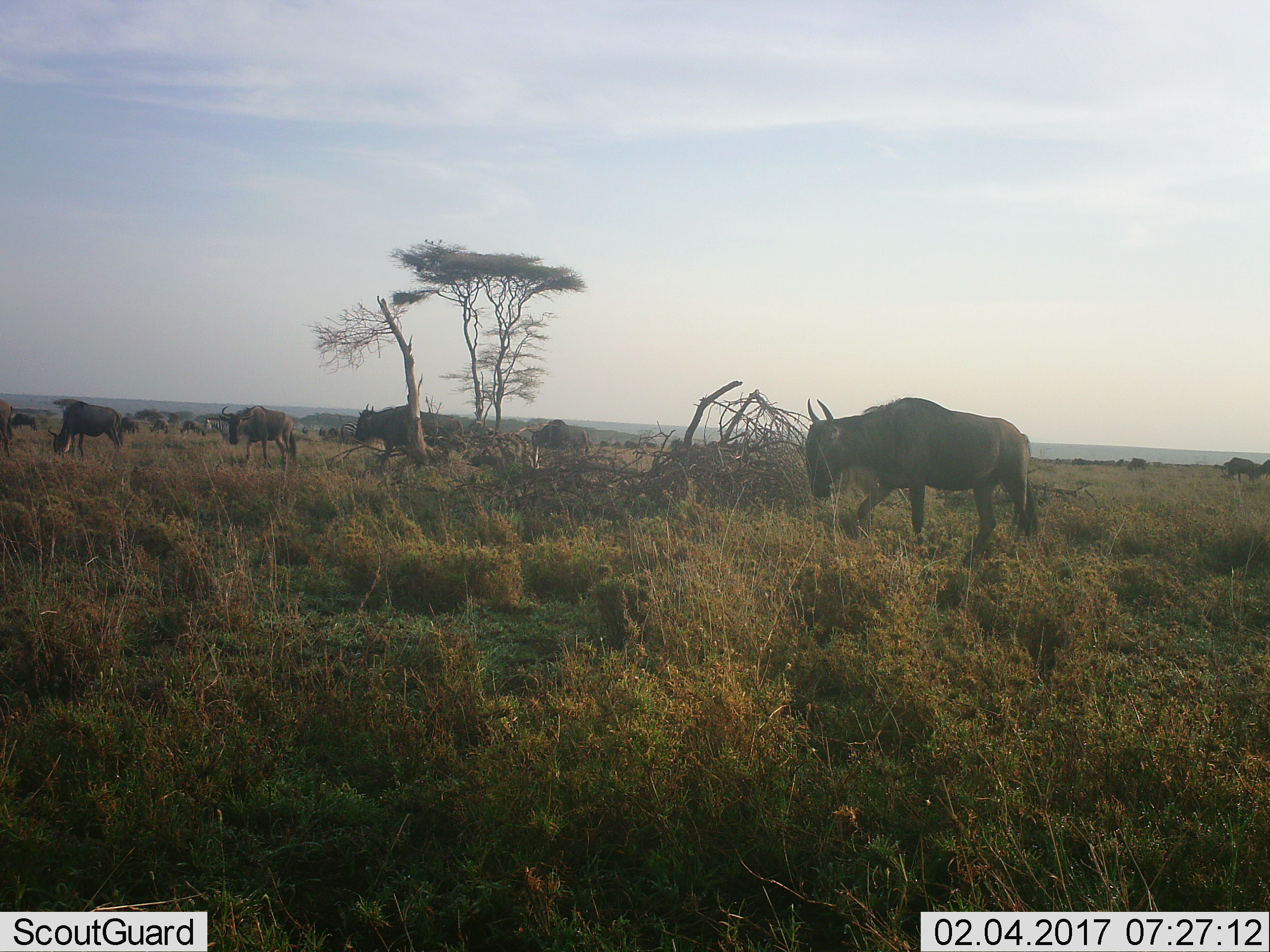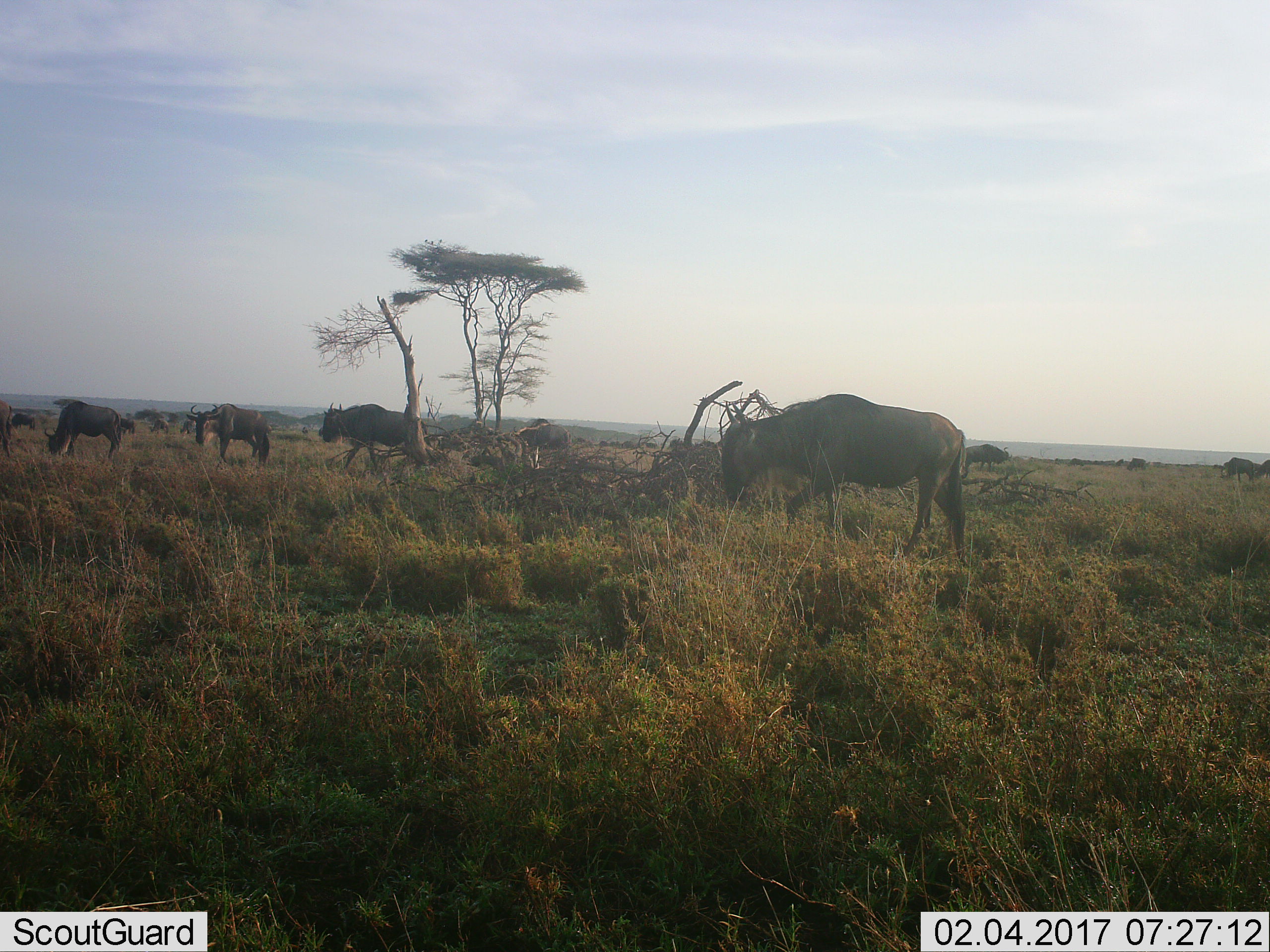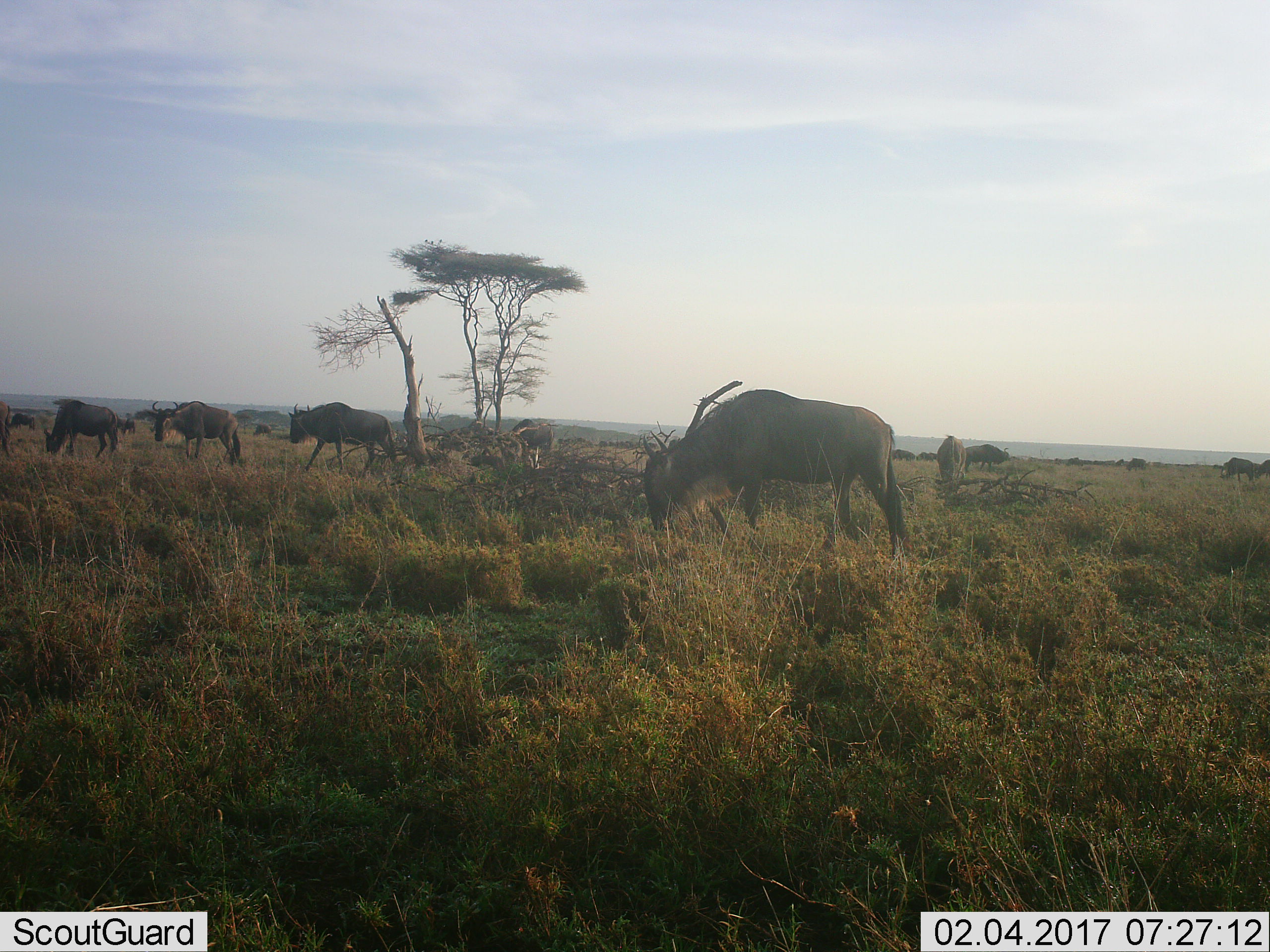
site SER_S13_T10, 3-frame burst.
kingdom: Animalia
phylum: Chordata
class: Mammalia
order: Artiodactyla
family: Bovidae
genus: Connochaetes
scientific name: Connochaetes taurinus taurinus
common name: blue wildebeest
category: wildebeestblue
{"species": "wildebeestblue (blue wildebeest) (Connochaetes taurinus taurinus)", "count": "11-50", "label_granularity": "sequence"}